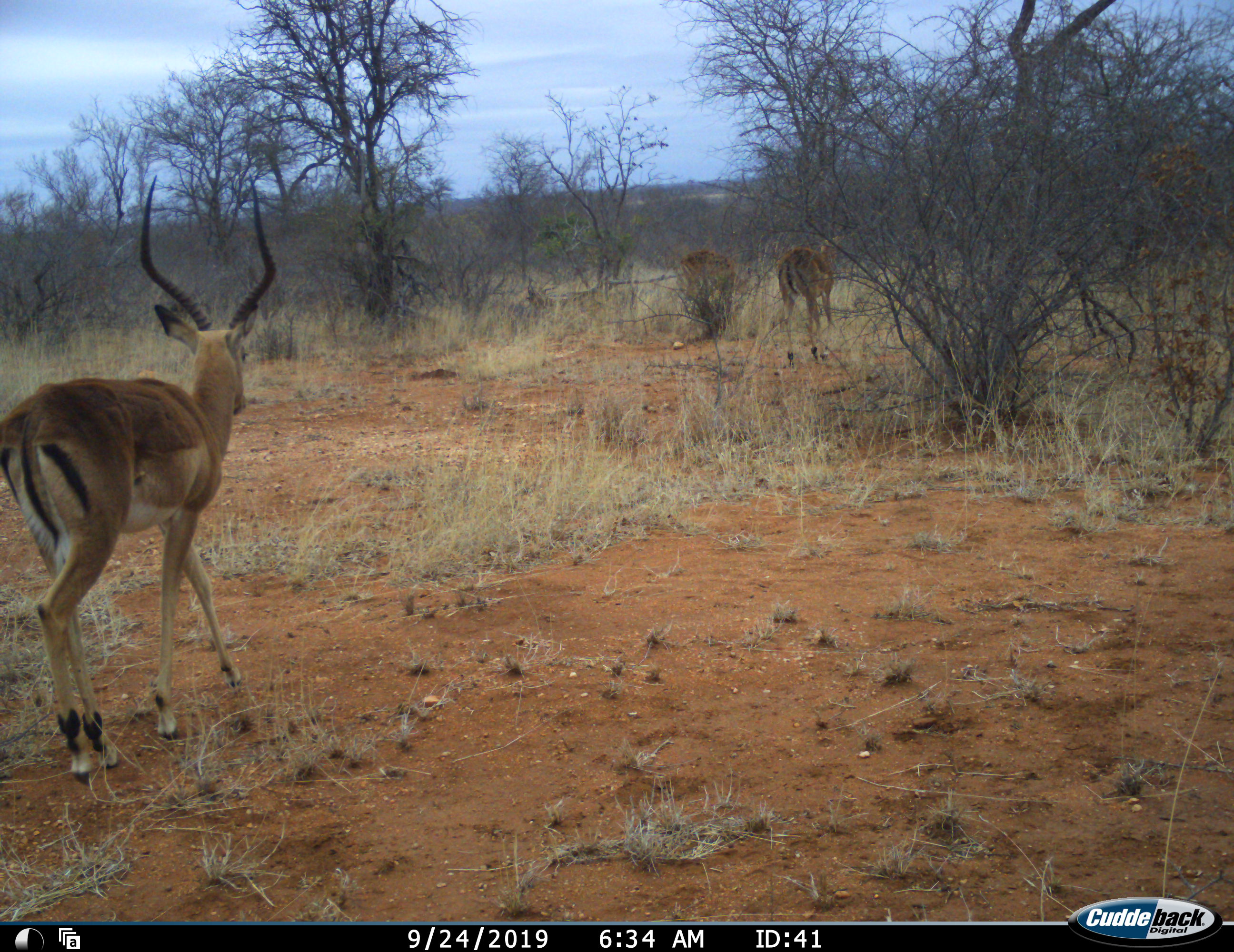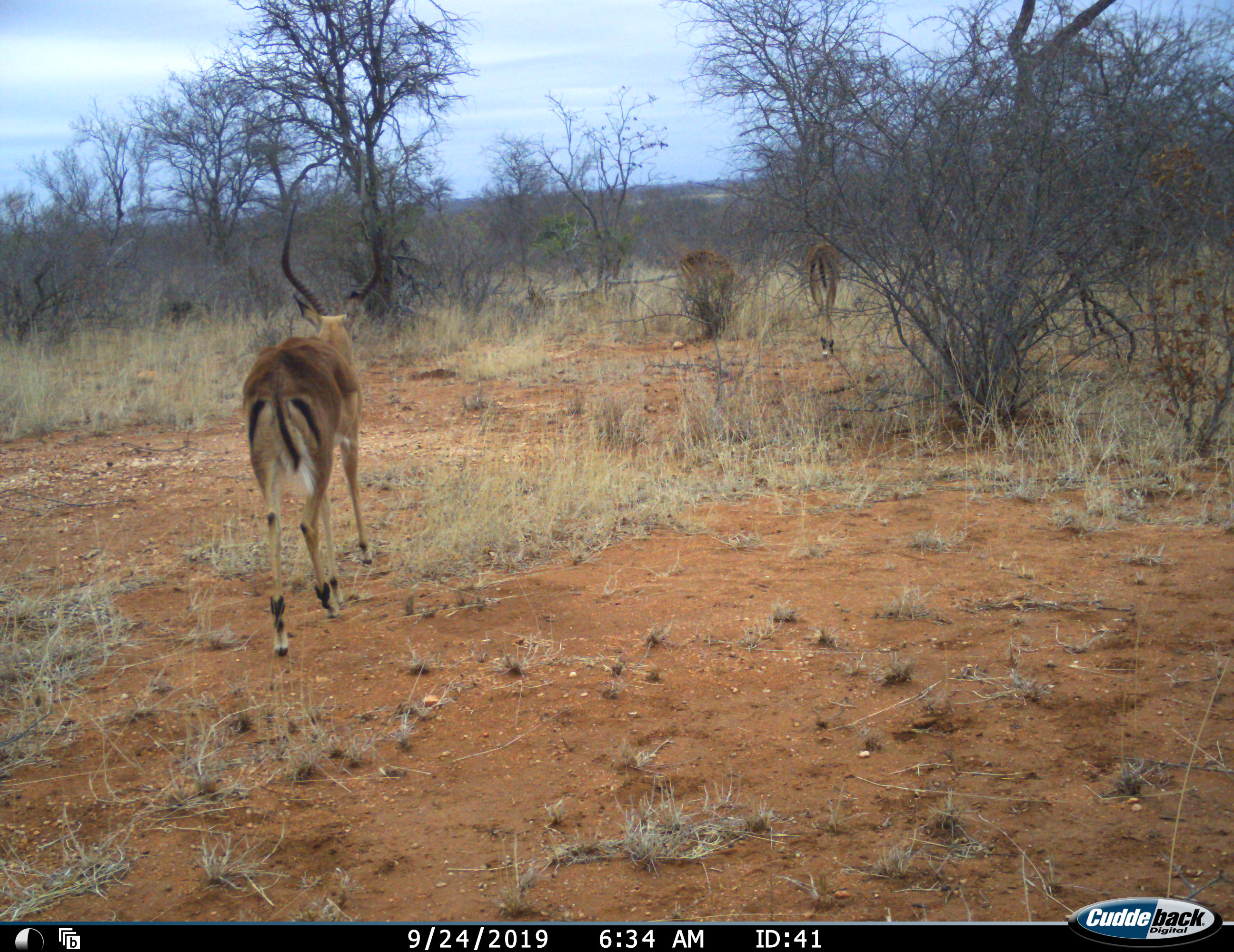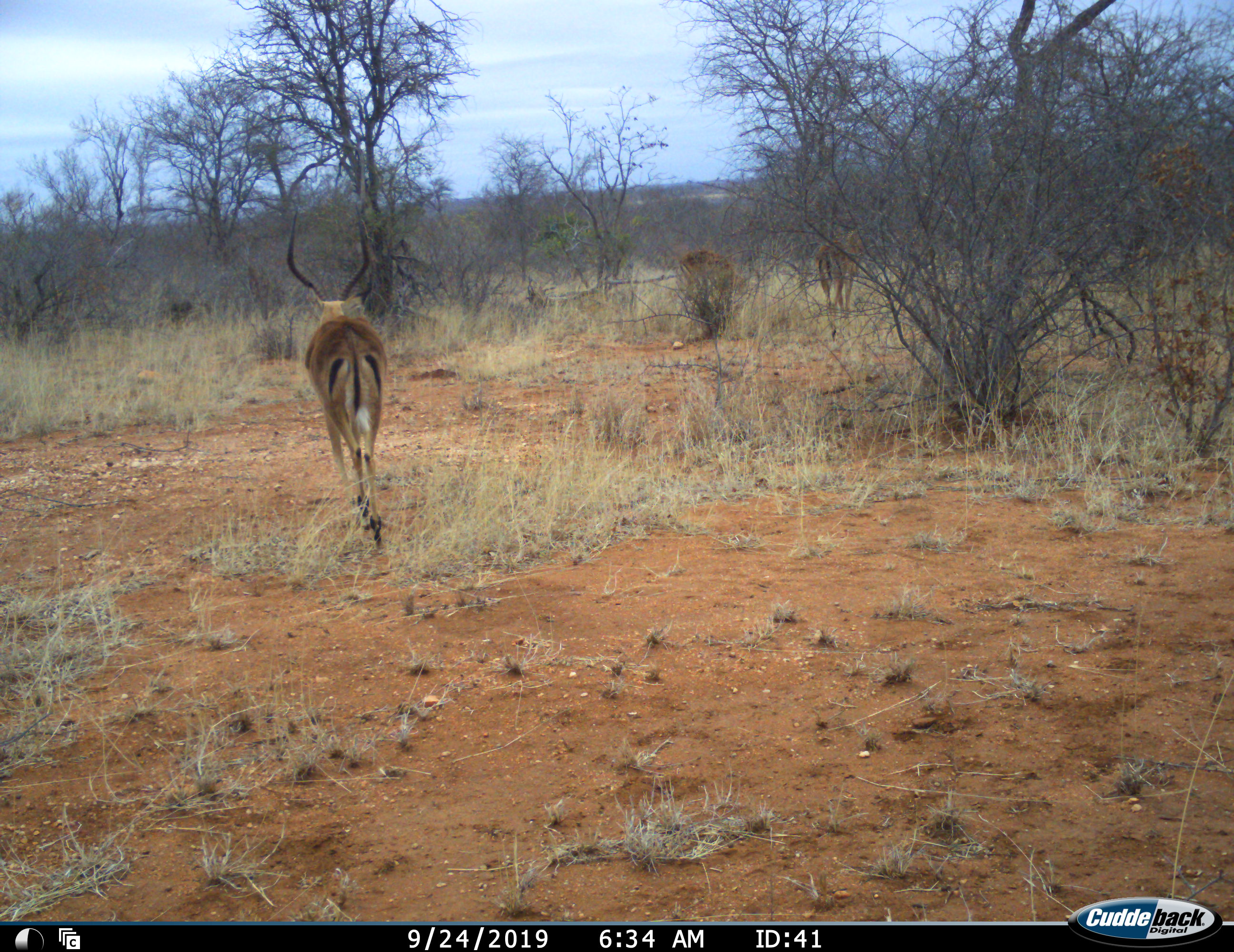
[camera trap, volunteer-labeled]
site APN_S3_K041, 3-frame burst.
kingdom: Animalia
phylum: Chordata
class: Mammalia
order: Artiodactyla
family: Bovidae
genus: Aepyceros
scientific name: Aepyceros melampus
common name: impala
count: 3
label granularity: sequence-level